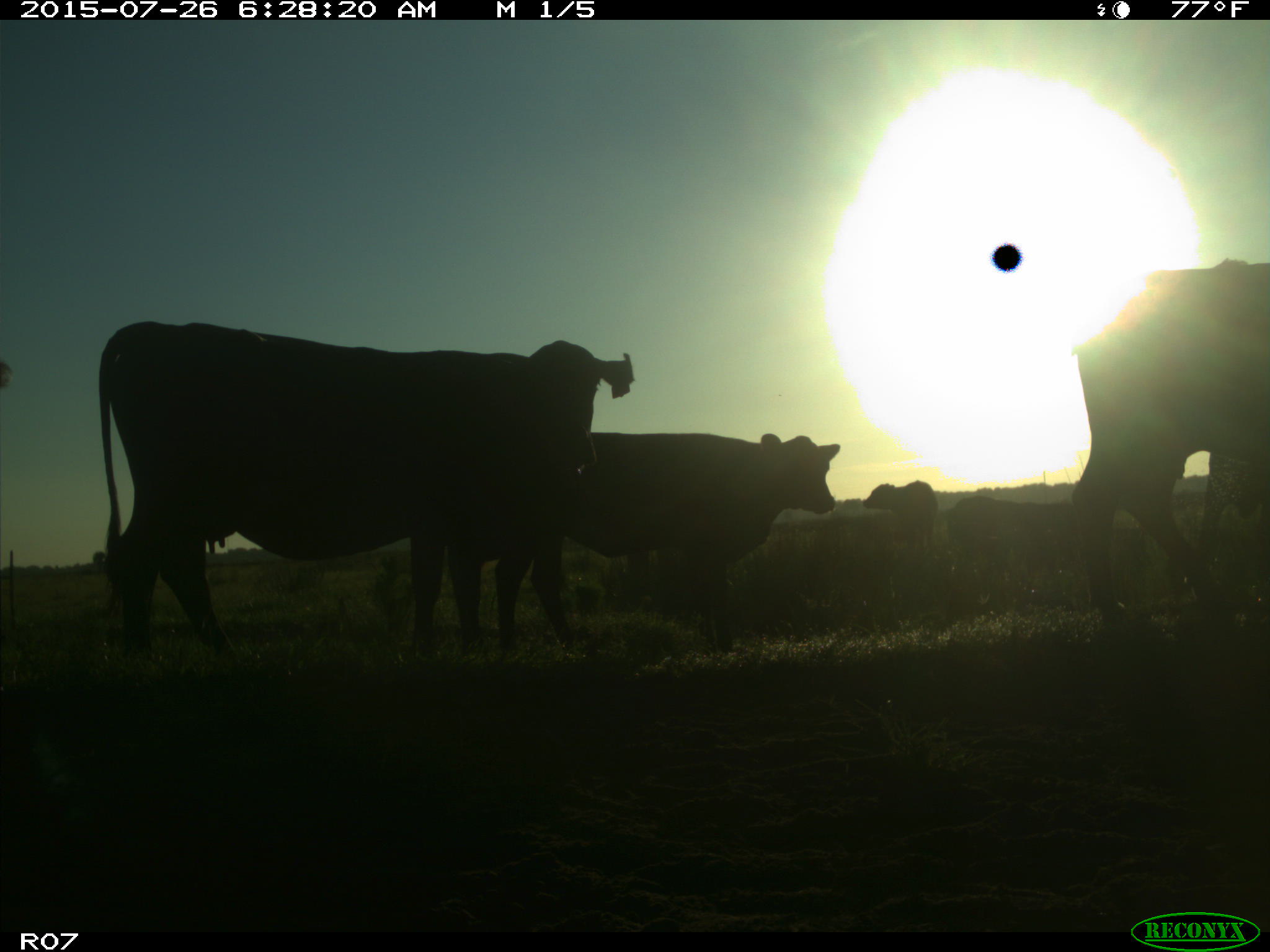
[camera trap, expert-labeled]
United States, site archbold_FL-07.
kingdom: Animalia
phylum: Chordata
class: Mammalia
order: Artiodactyla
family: Bovidae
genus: Bos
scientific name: Bos taurus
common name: domestic cow